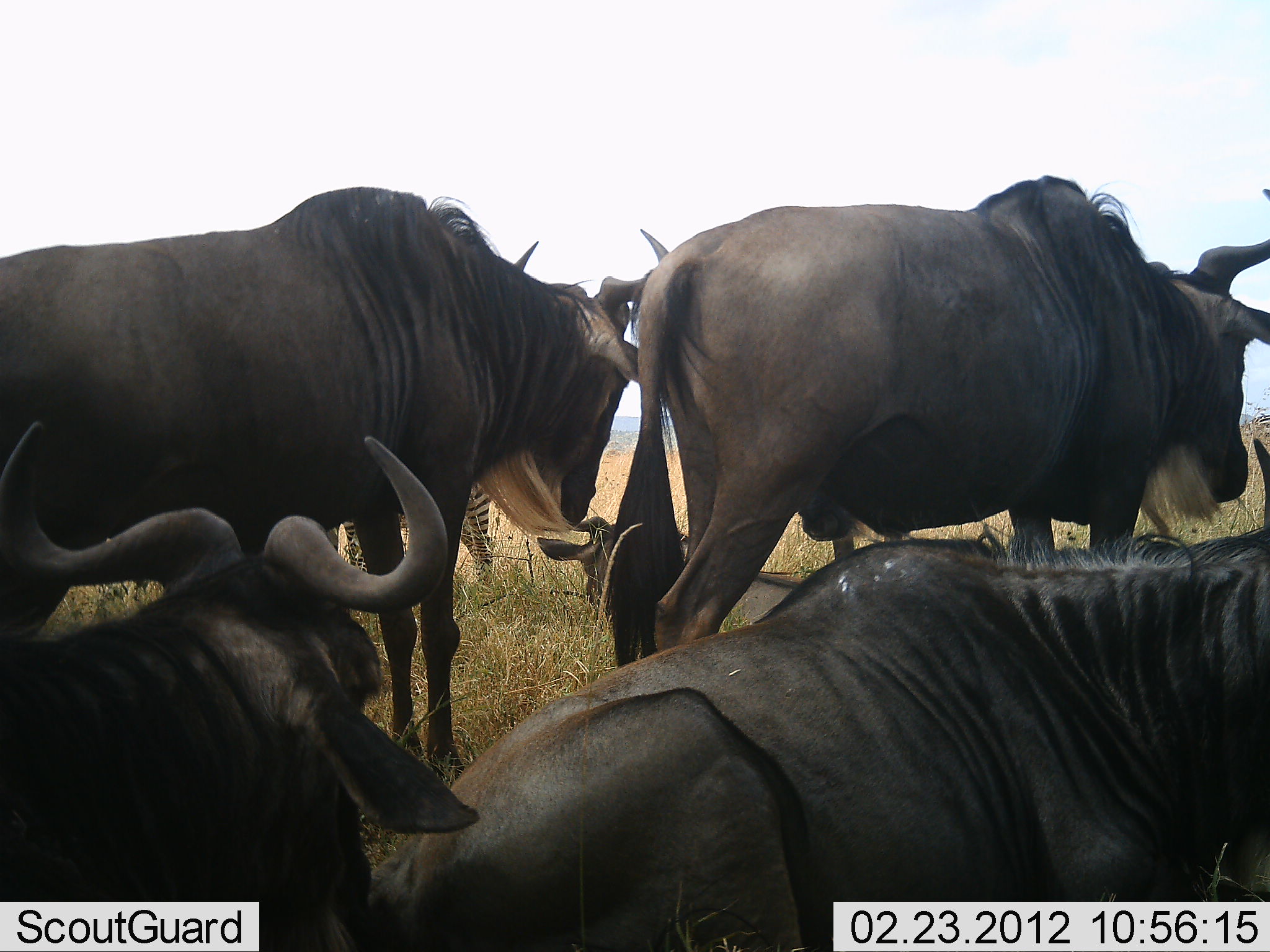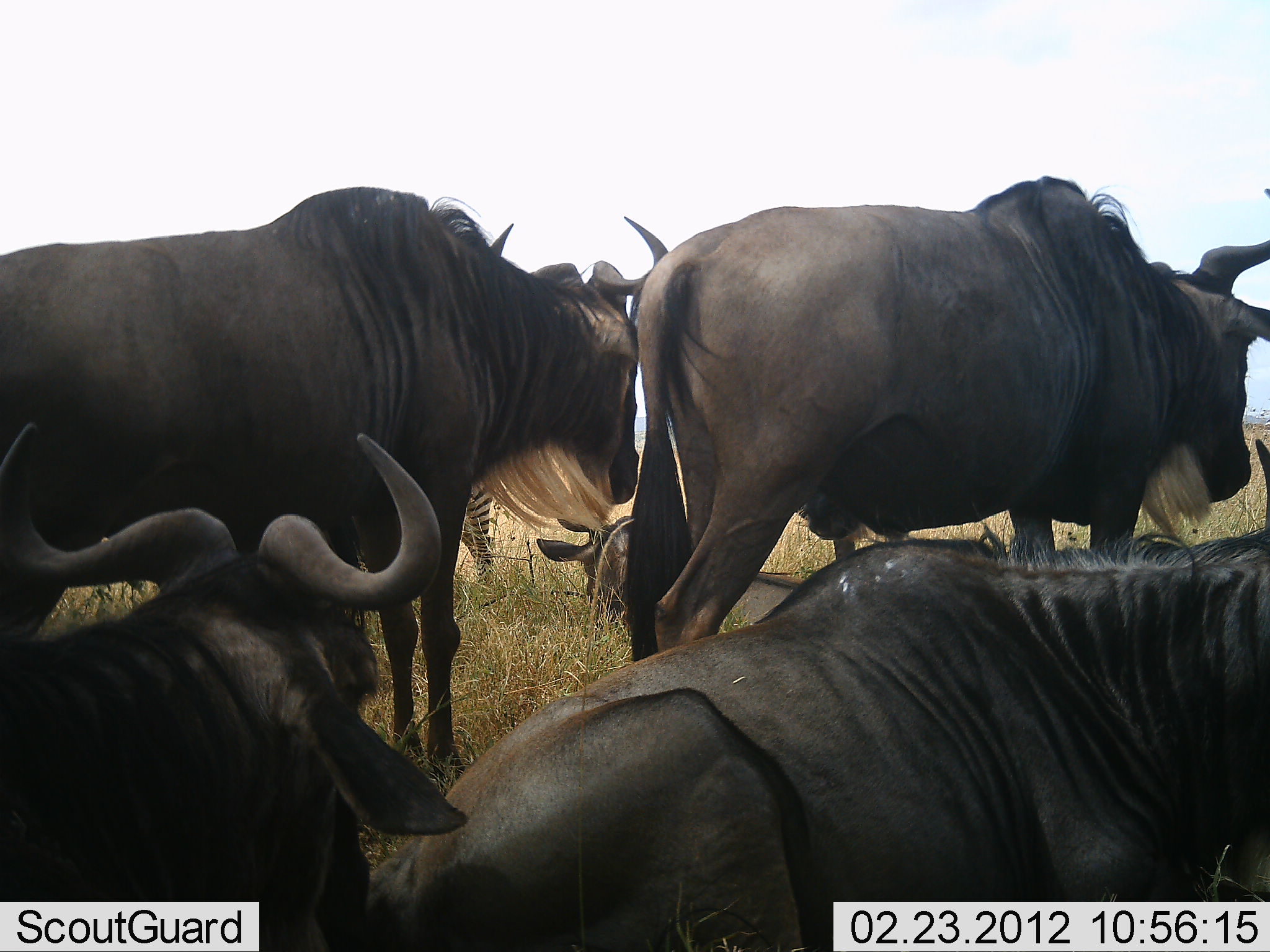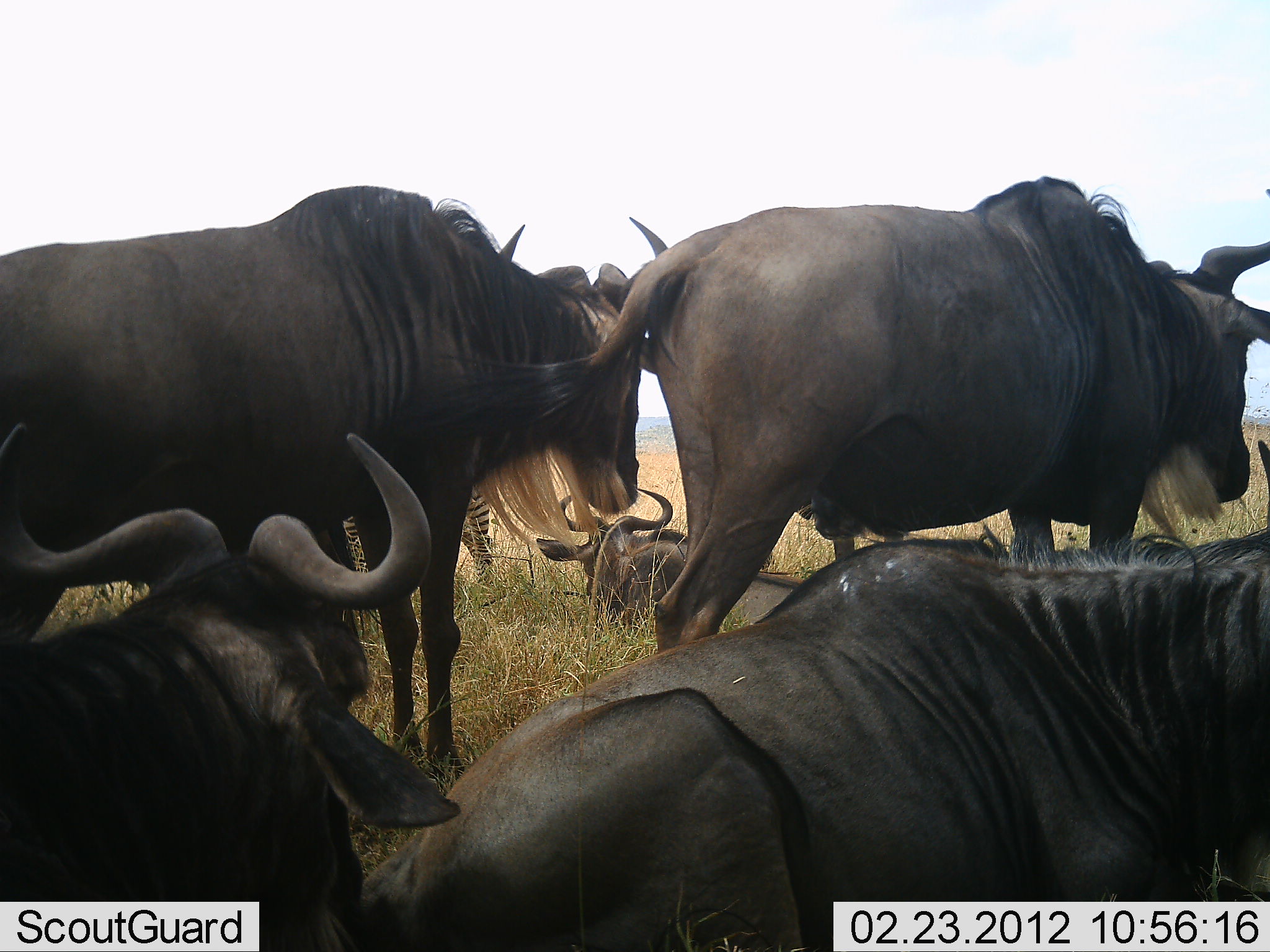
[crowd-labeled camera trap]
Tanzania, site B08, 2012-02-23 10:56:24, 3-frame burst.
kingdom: Animalia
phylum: Chordata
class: Mammalia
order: Artiodactyla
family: Bovidae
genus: Connochaetes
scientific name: Connochaetes taurinus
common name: blue wildebeest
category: wildebeest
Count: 5.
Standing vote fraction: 77%.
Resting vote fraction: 95%.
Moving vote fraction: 5%.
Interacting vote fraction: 5%.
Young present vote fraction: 5%.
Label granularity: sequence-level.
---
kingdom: Animalia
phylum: Chordata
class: Mammalia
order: Perissodactyla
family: Equidae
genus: Equus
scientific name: Equus quagga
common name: plains zebra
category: zebra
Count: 1.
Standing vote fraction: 93%.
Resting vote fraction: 0%.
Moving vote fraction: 0%.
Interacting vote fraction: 7%.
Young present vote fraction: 0%.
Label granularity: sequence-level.